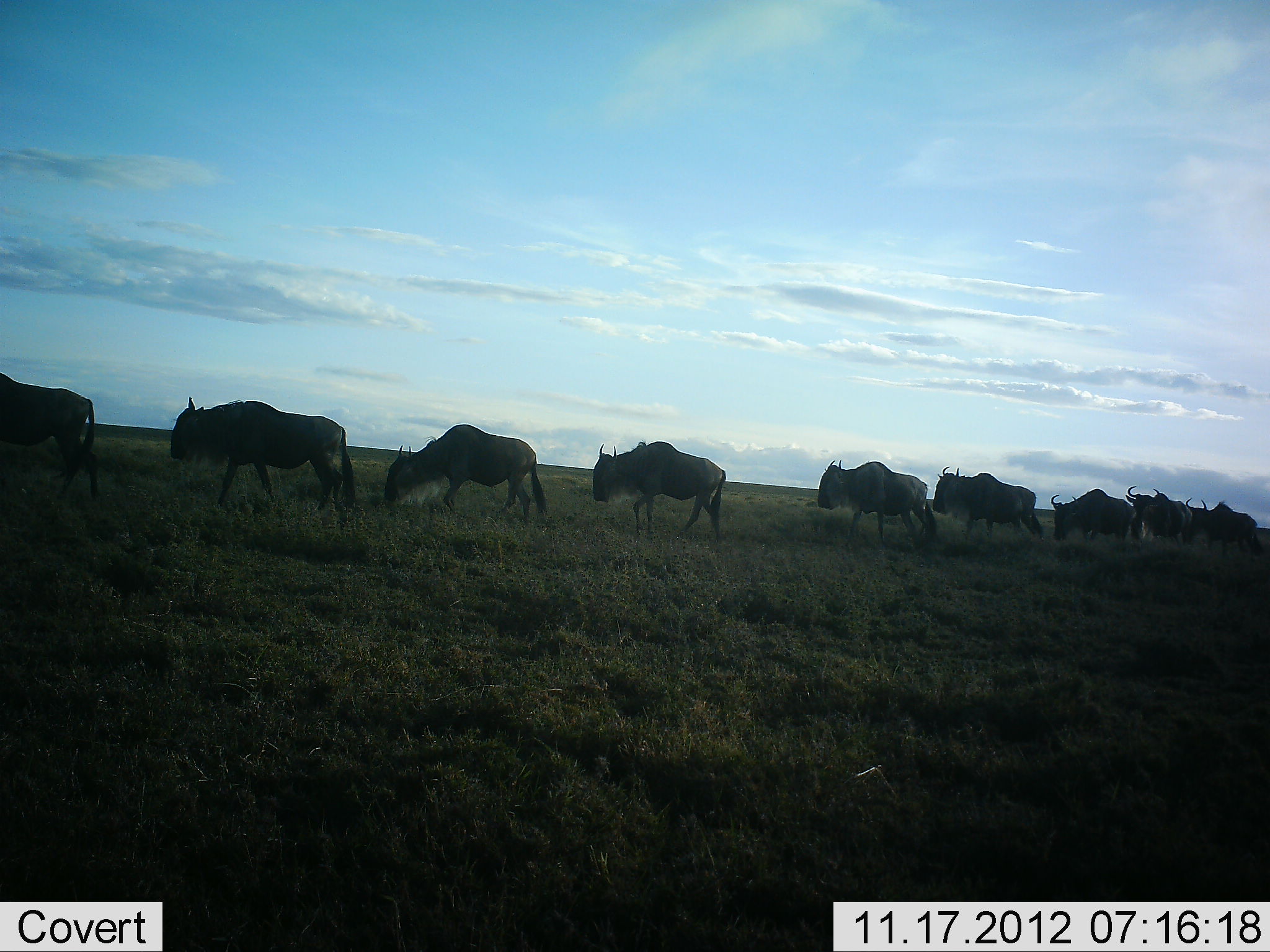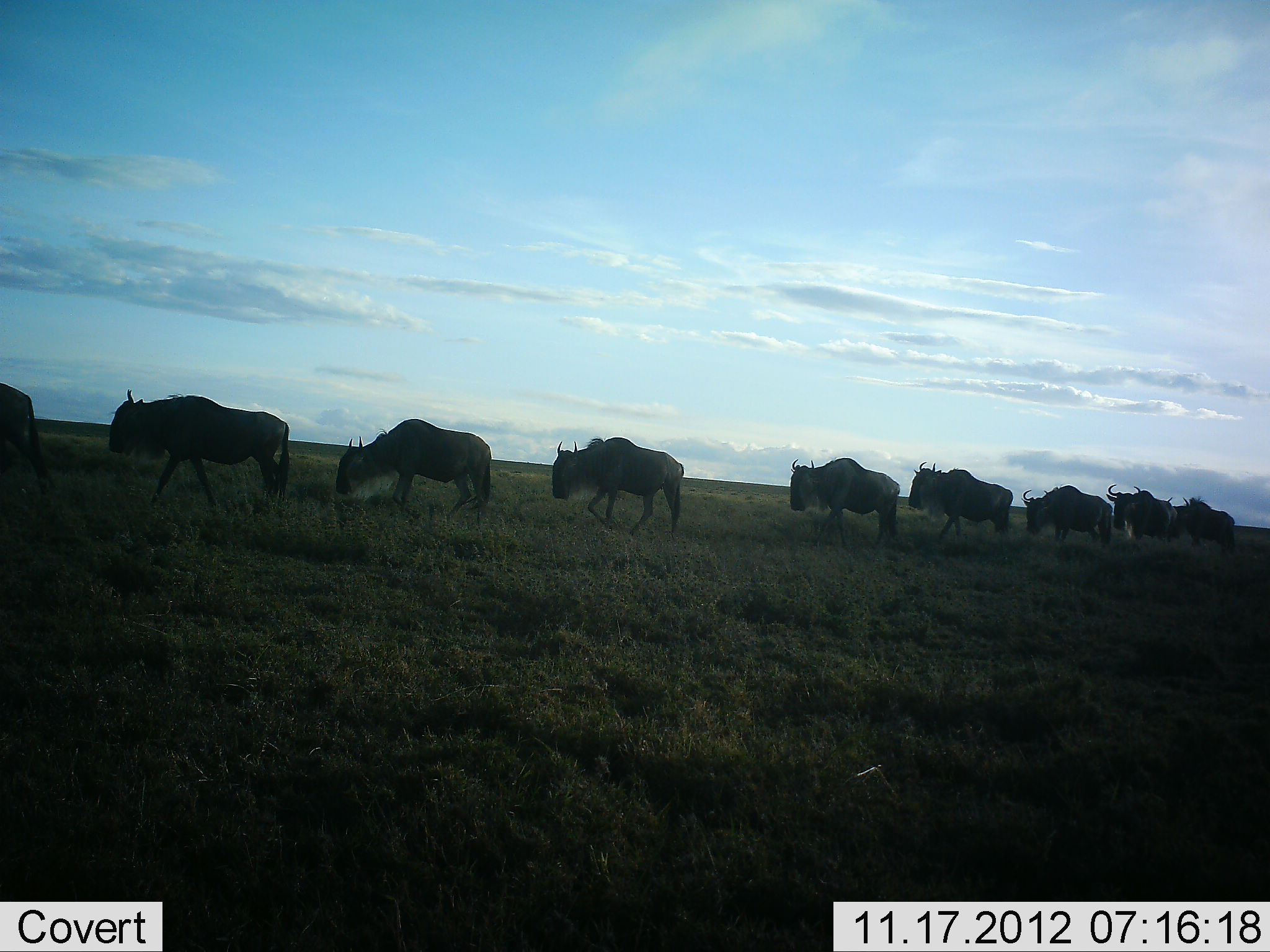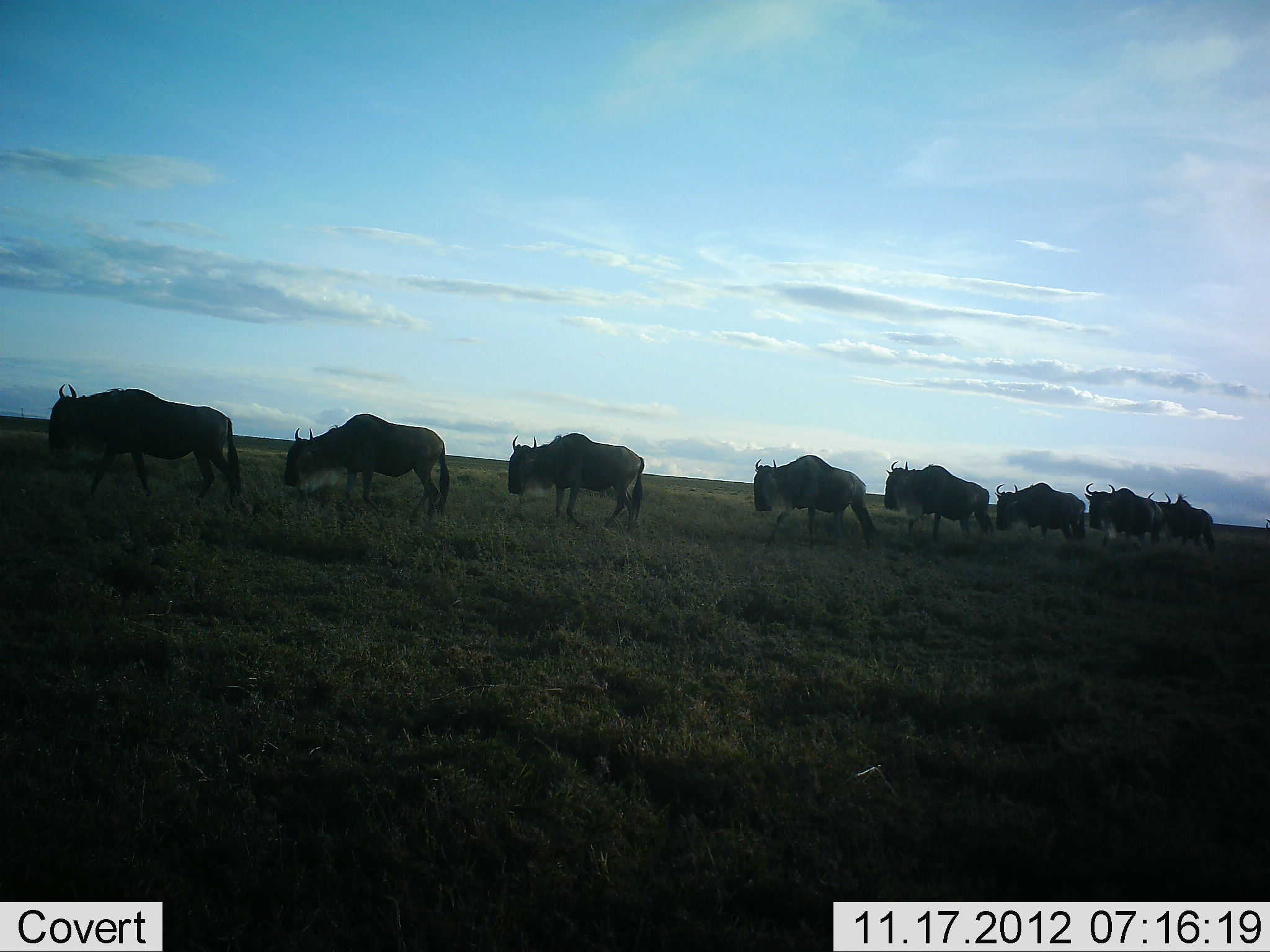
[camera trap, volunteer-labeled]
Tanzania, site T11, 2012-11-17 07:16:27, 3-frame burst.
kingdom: Animalia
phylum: Chordata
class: Mammalia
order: Artiodactyla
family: Bovidae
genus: Connochaetes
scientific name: Connochaetes taurinus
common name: blue wildebeest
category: wildebeest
Wildebeest (blue wildebeest) (Connochaetes taurinus), count 10. Behavior (volunteer vote fractions): standing 0%, resting 0%, moving 100%, interacting 0%. Young present (vote fraction): 0%. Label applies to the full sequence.